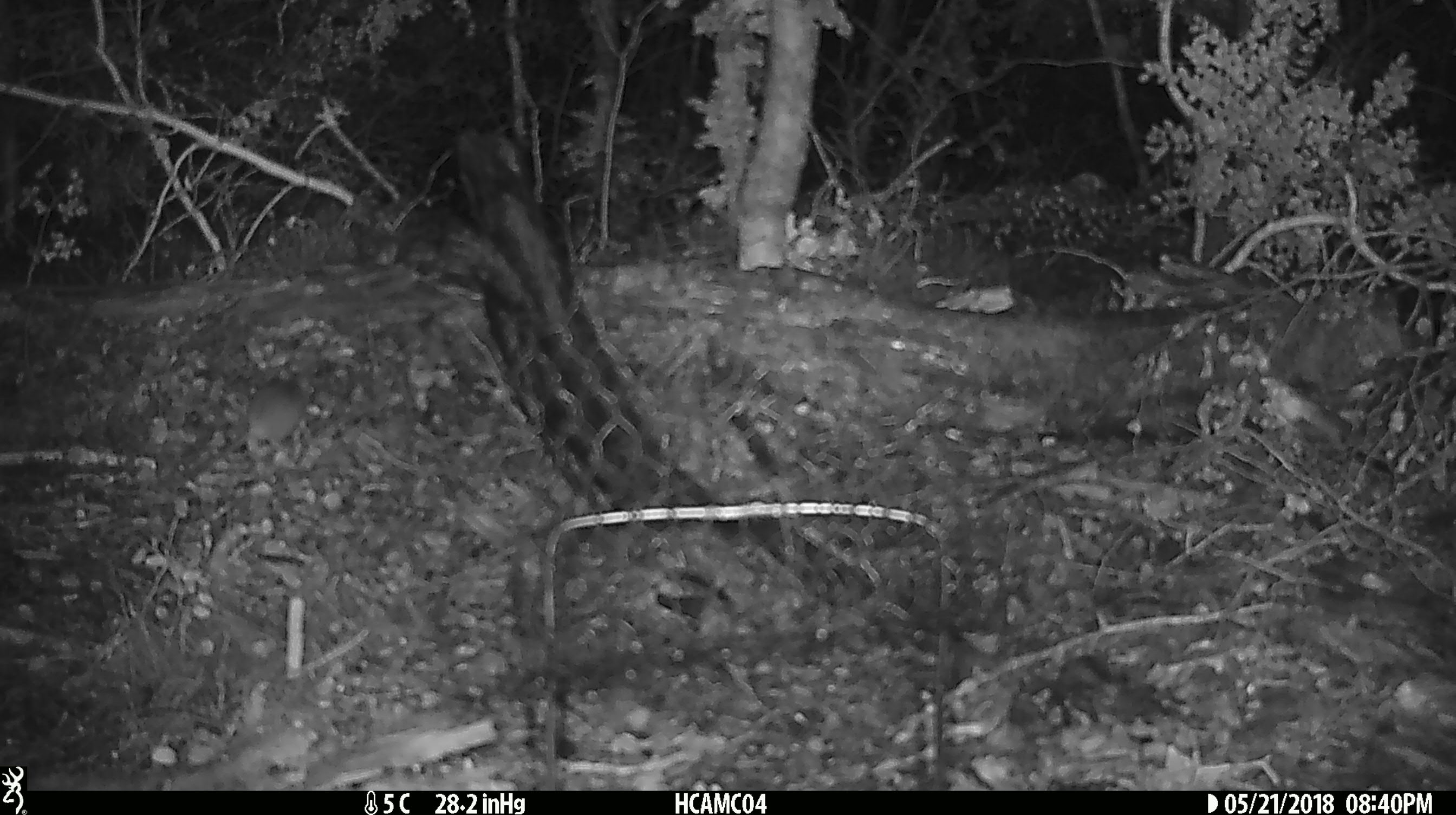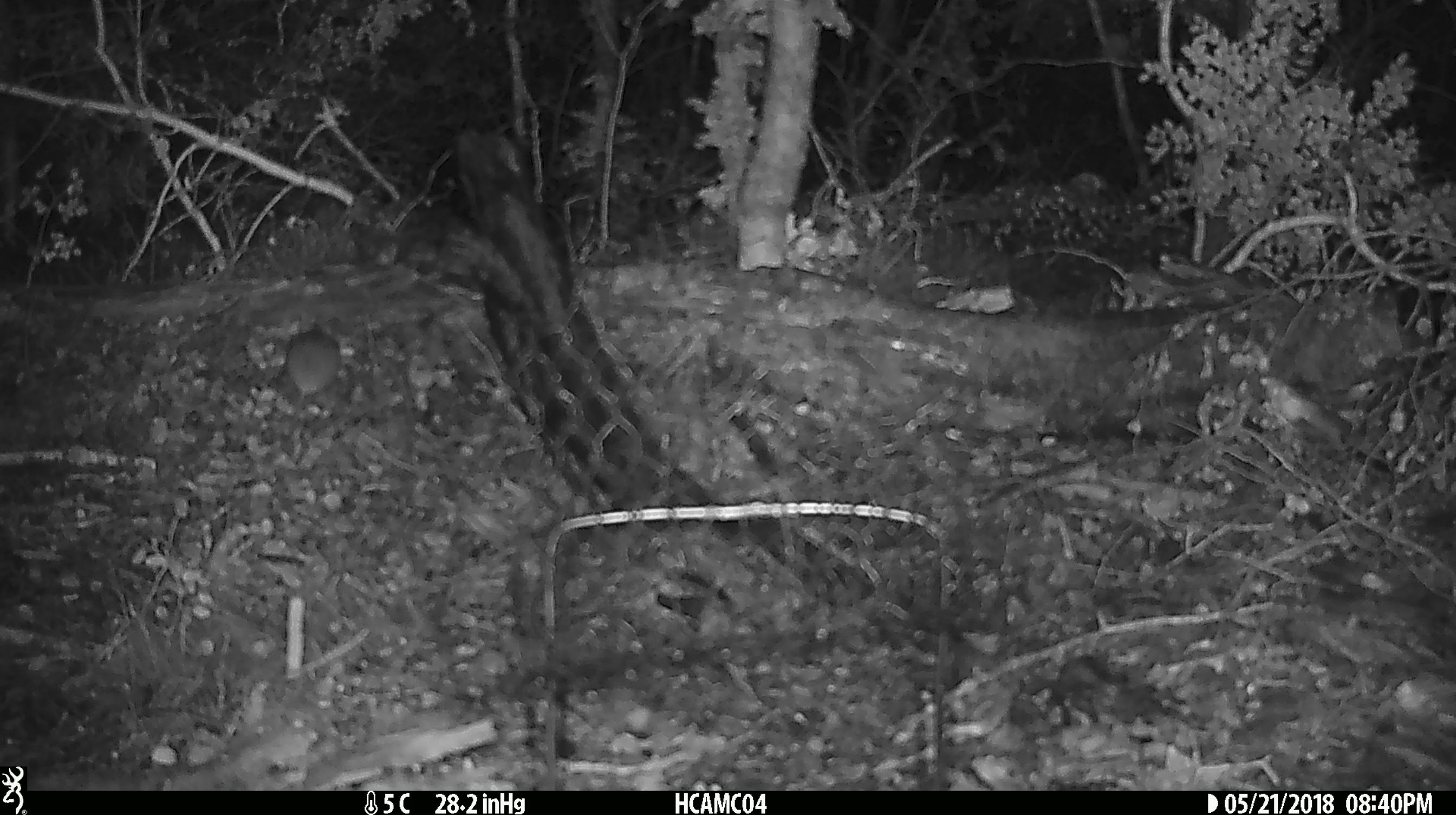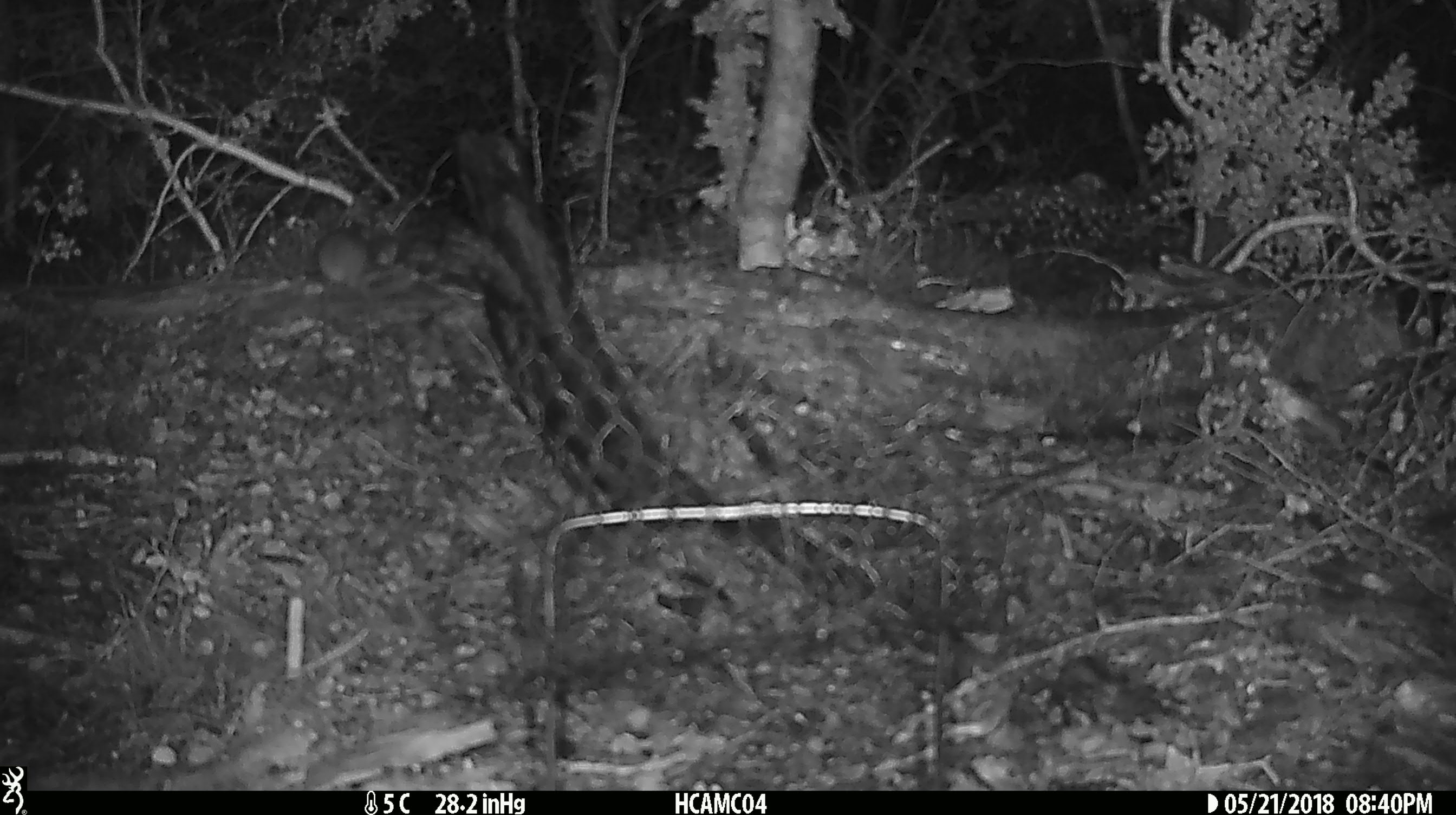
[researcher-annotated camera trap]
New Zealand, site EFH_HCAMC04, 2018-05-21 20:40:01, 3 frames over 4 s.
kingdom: Animalia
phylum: Chordata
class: Mammalia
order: Rodentia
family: Muridae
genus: Mus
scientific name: Mus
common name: mouse